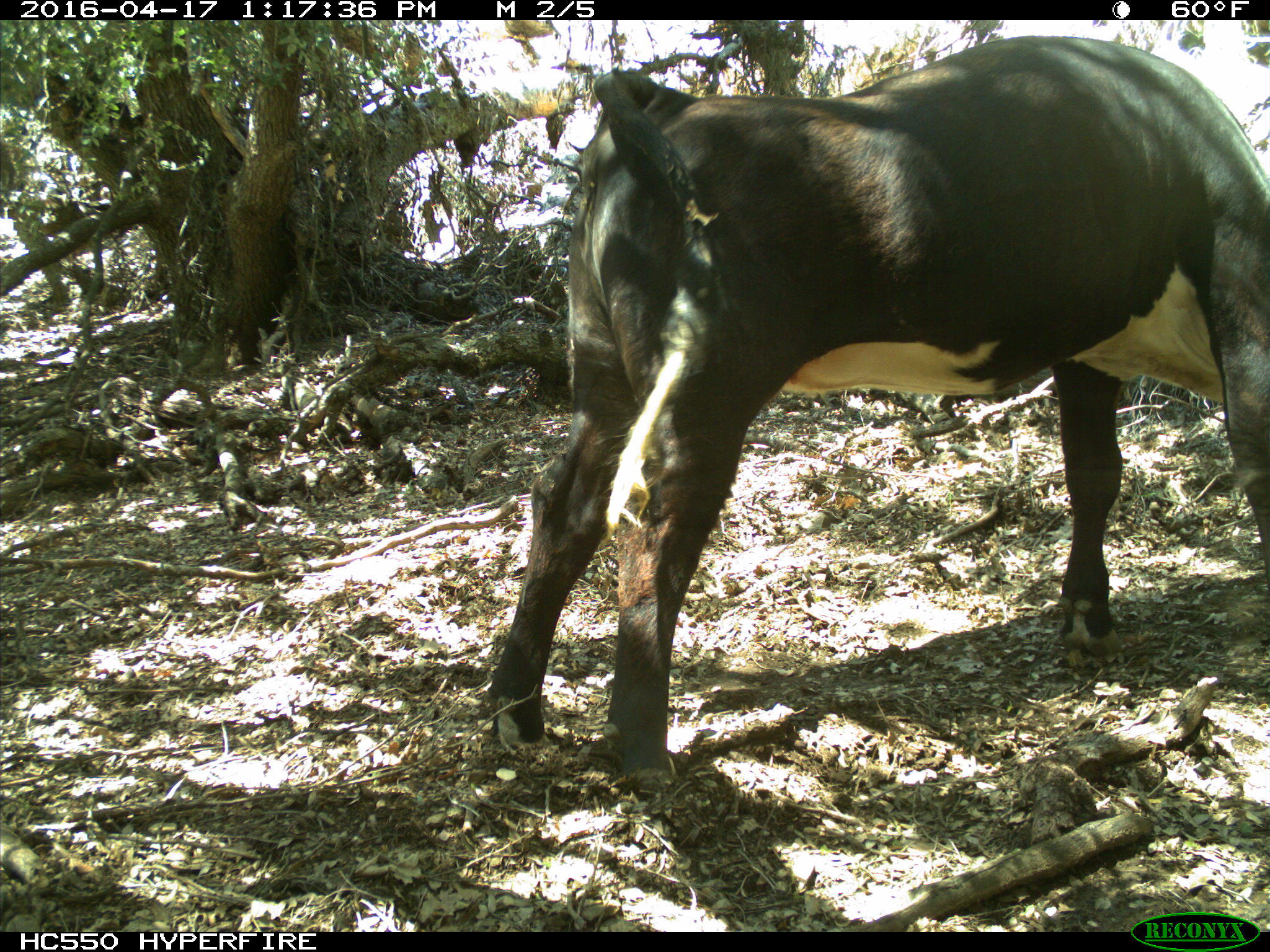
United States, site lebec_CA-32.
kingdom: Animalia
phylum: Chordata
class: Mammalia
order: Artiodactyla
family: Bovidae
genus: Bos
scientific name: Bos taurus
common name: domestic cow